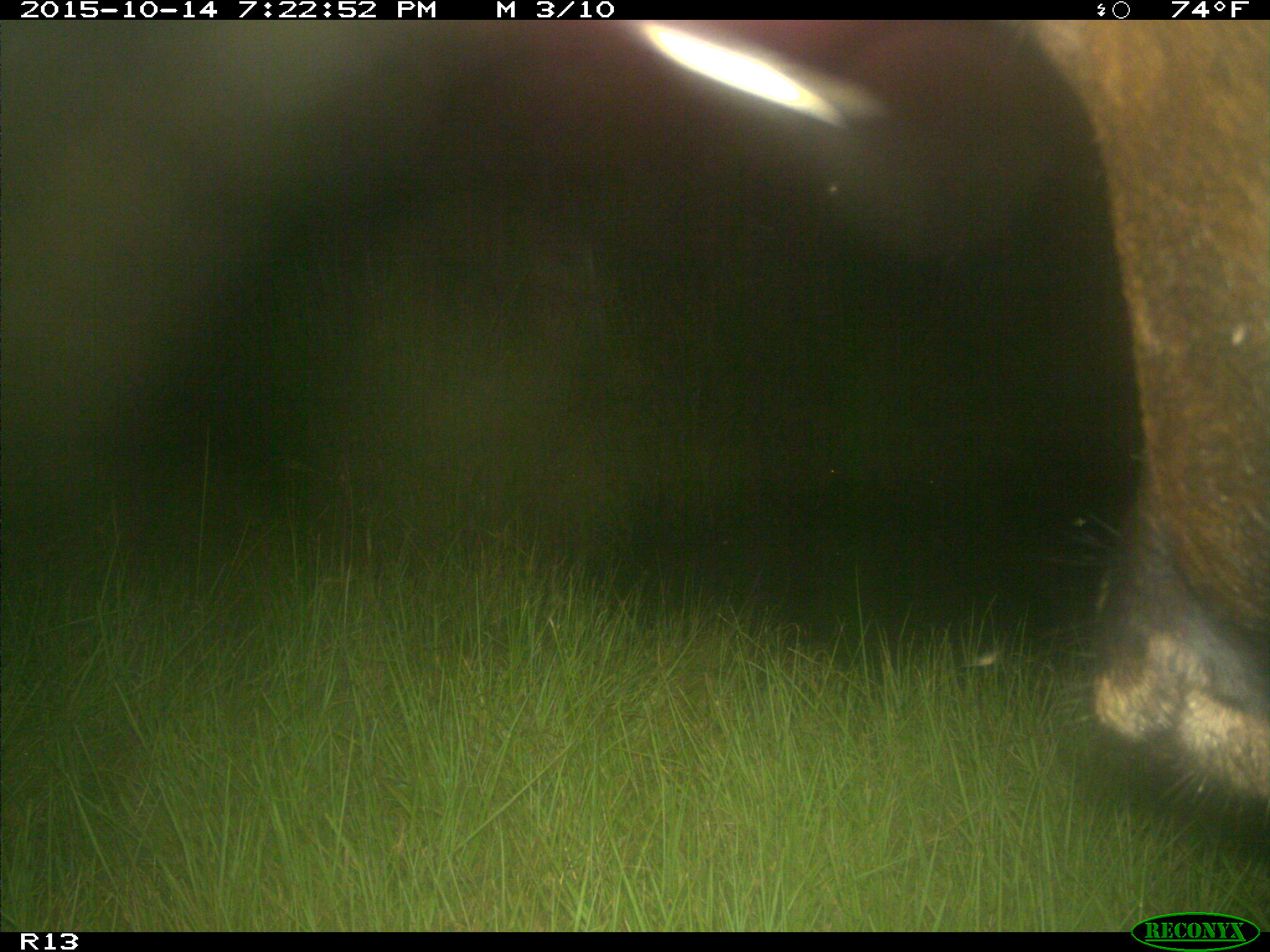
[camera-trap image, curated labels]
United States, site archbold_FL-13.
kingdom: Animalia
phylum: Chordata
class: Mammalia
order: Artiodactyla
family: Bovidae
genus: Bos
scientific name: Bos taurus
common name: domestic cow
Bos taurus (domestic cow).